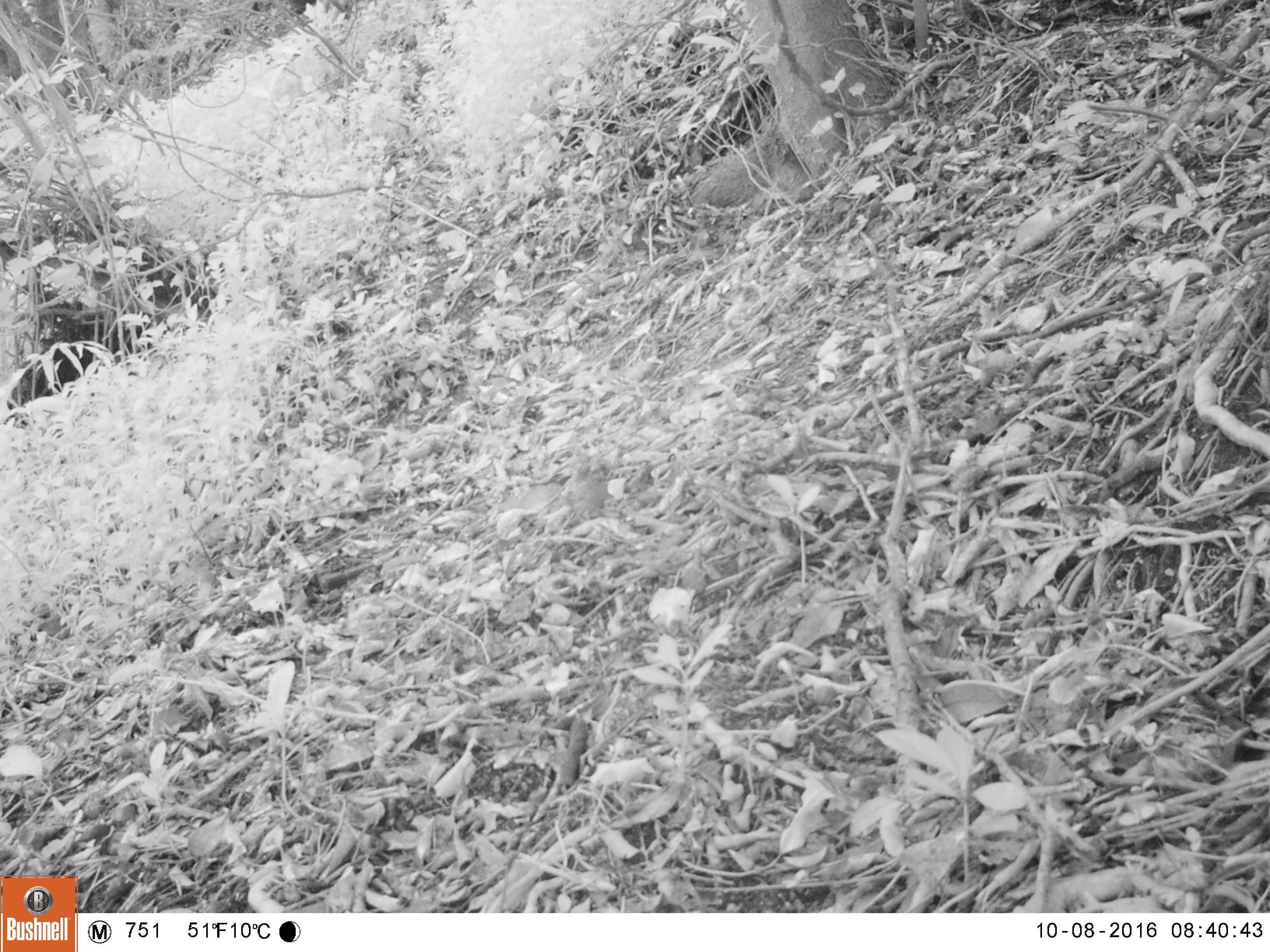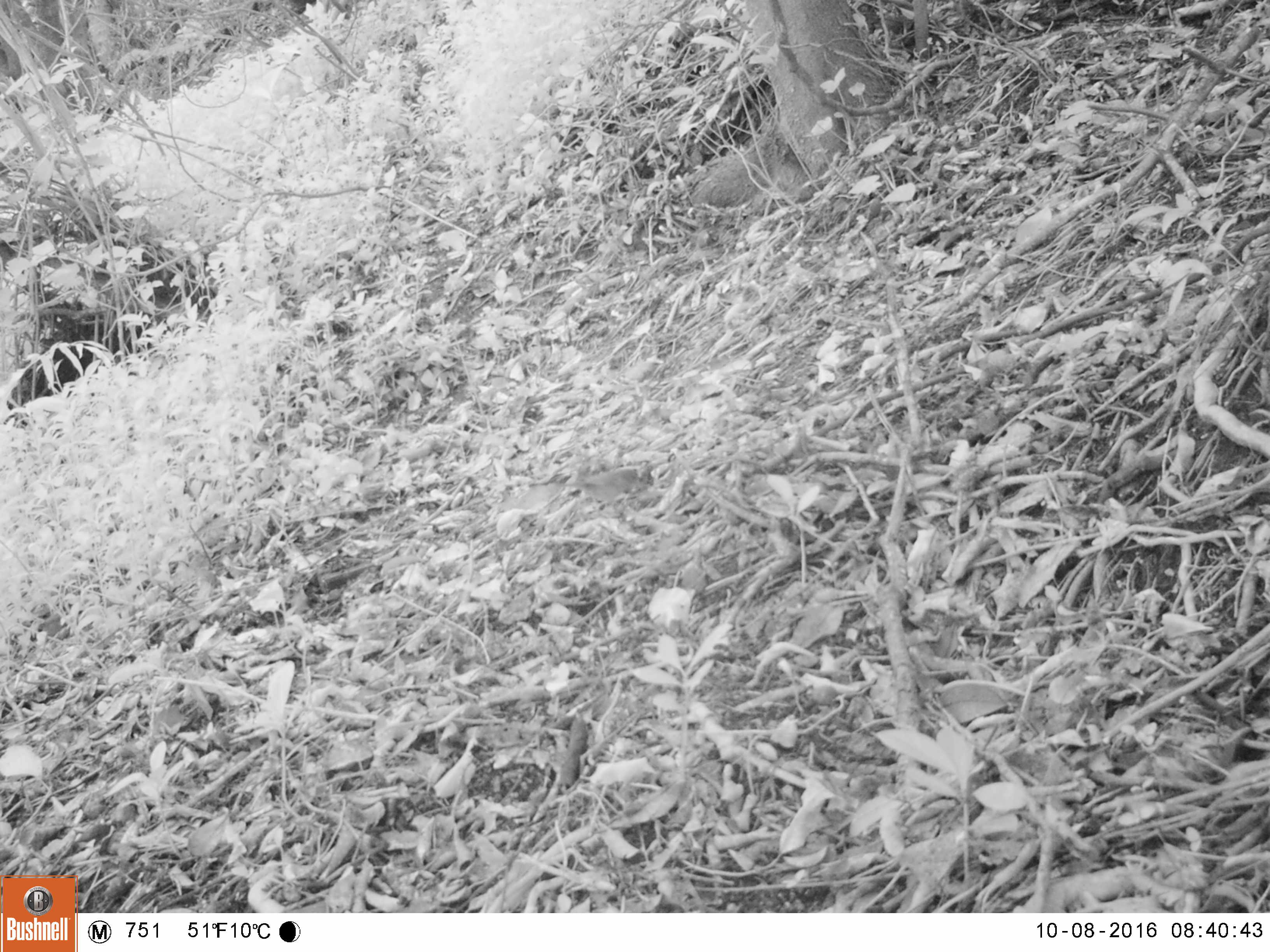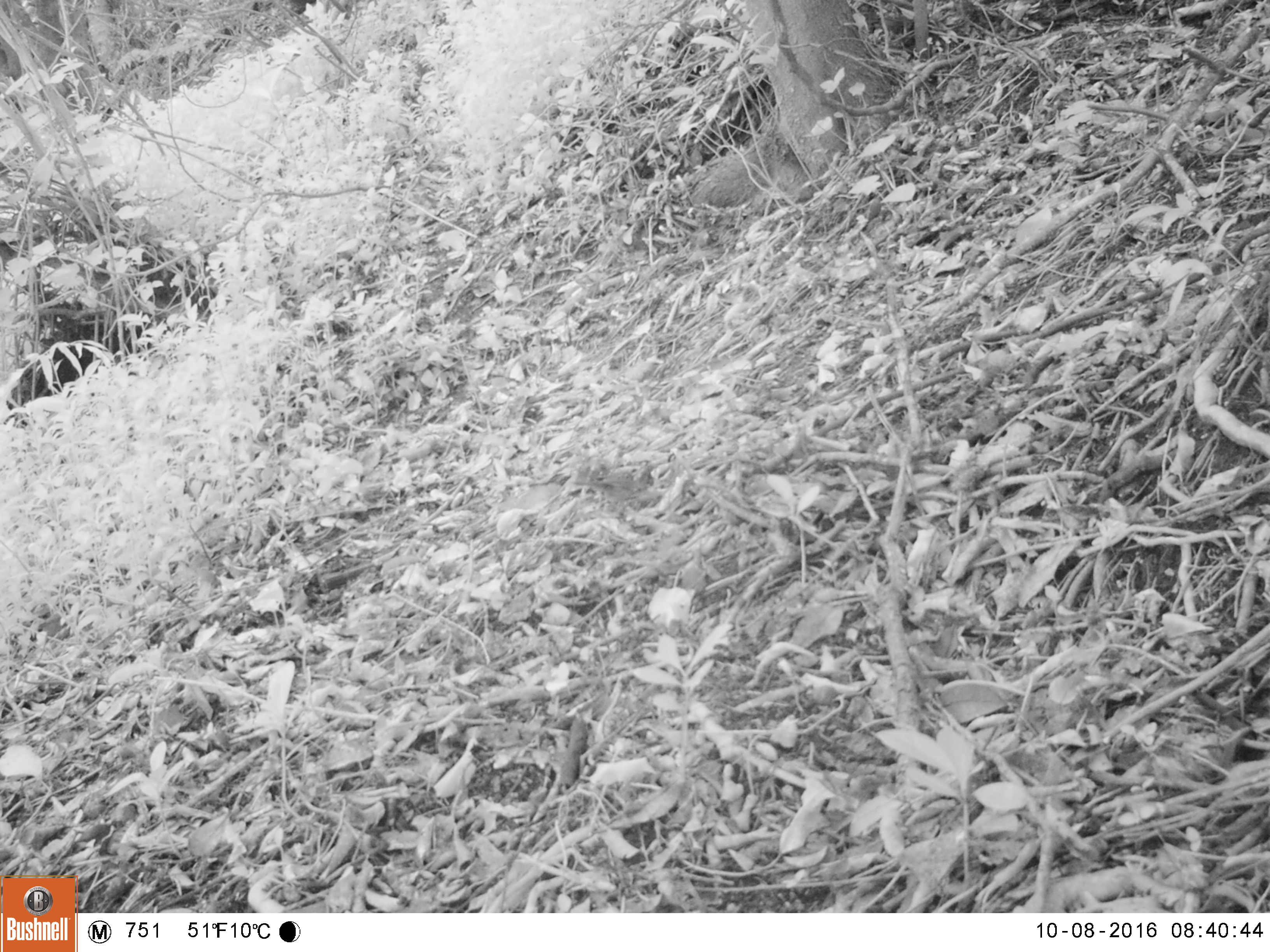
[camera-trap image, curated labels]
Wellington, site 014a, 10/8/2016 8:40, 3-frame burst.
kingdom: Animalia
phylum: Chordata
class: Aves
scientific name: Aves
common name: bird